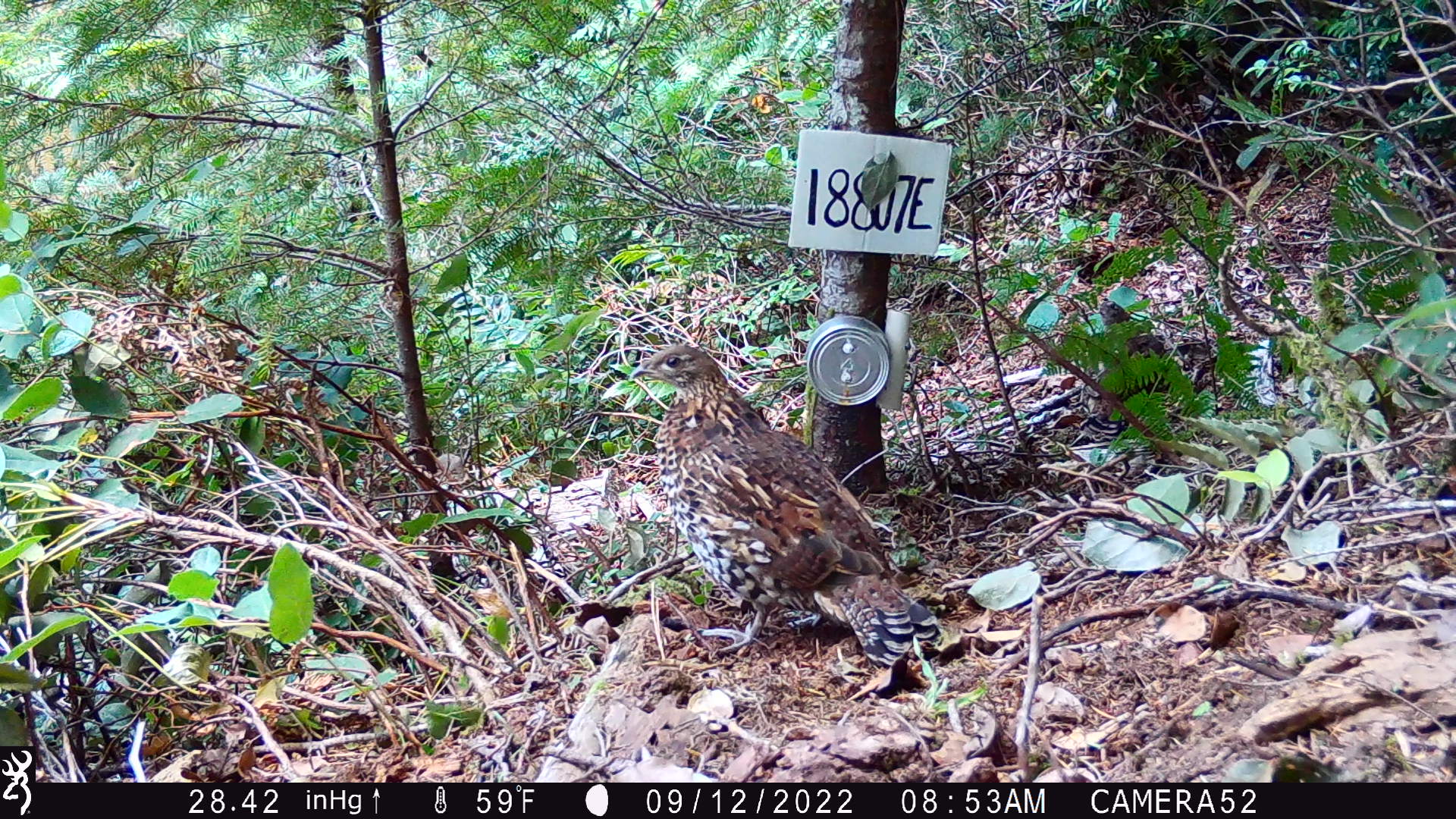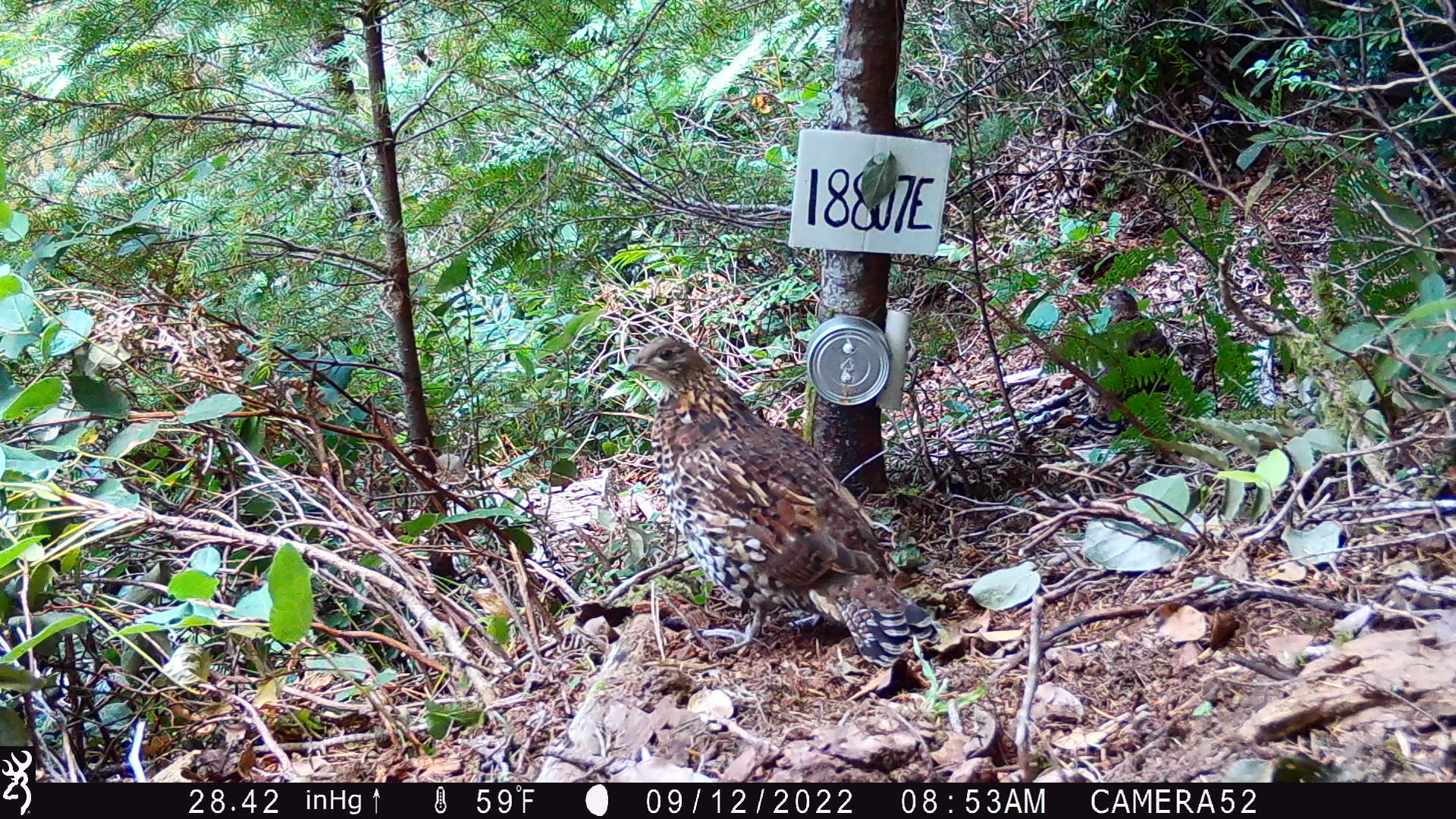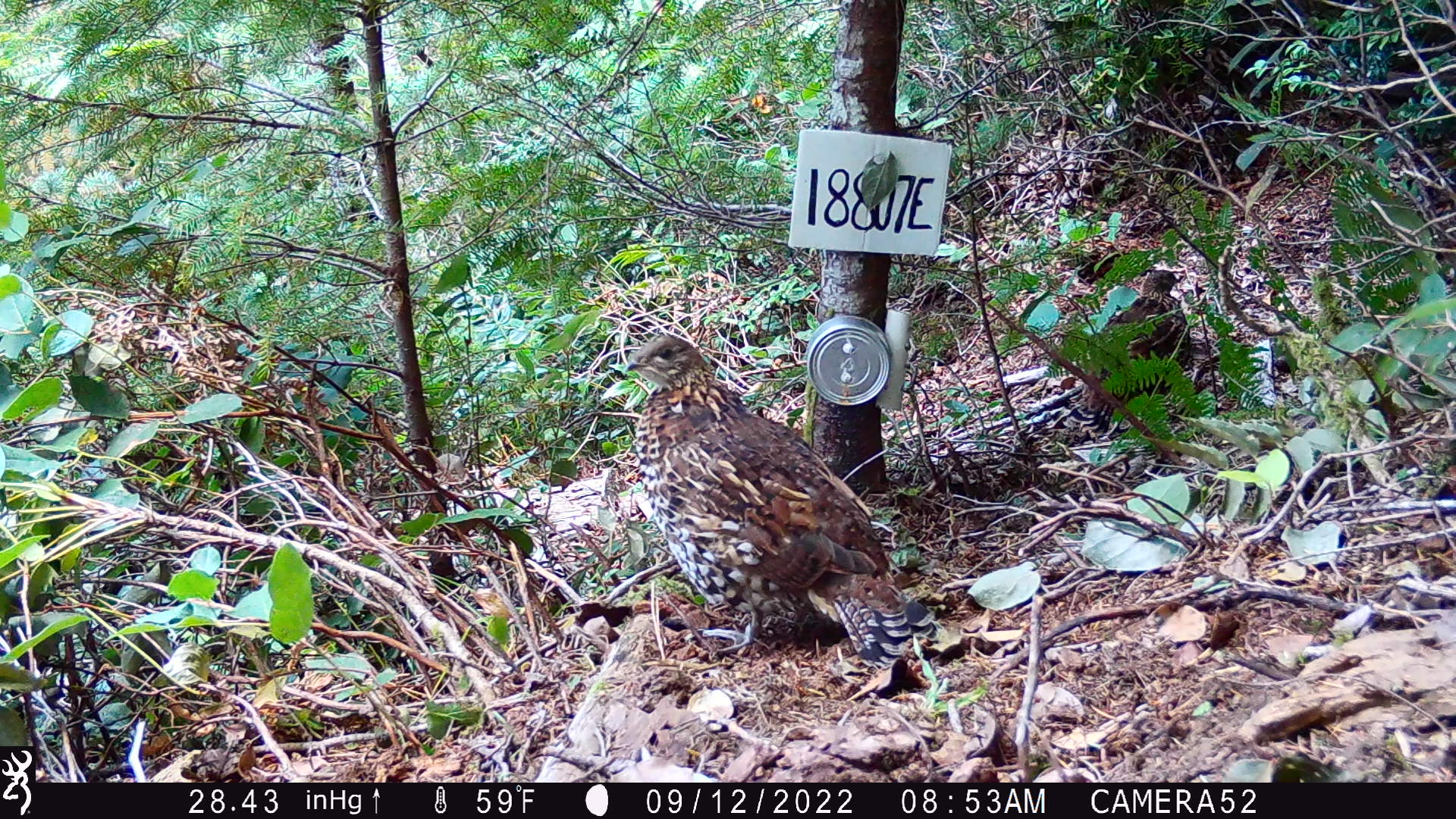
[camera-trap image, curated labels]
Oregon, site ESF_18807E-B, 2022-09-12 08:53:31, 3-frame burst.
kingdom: Animalia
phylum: Chordata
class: Aves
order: Galliformes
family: Phasianidae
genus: Bonasa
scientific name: Bonasa umbellus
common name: ruffed grouse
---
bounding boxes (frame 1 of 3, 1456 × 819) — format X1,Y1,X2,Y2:
ruffed grouse: 627,343,940,670; 1082,285,1181,446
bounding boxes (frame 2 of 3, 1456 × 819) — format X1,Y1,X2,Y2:
ruffed grouse: 622,328,932,672; 1074,282,1181,441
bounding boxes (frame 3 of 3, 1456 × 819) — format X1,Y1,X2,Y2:
ruffed grouse: 616,325,946,669; 1073,265,1195,430